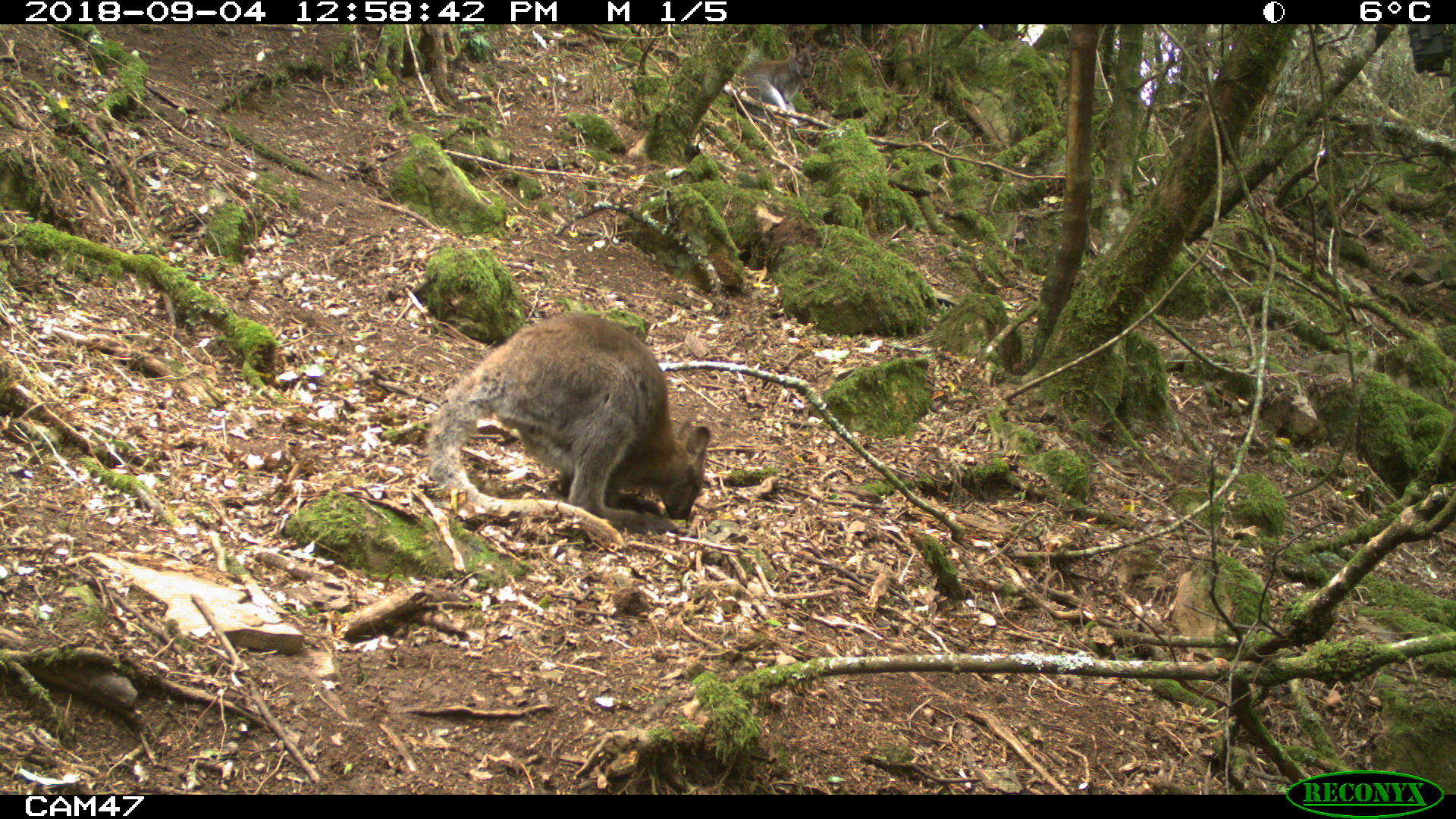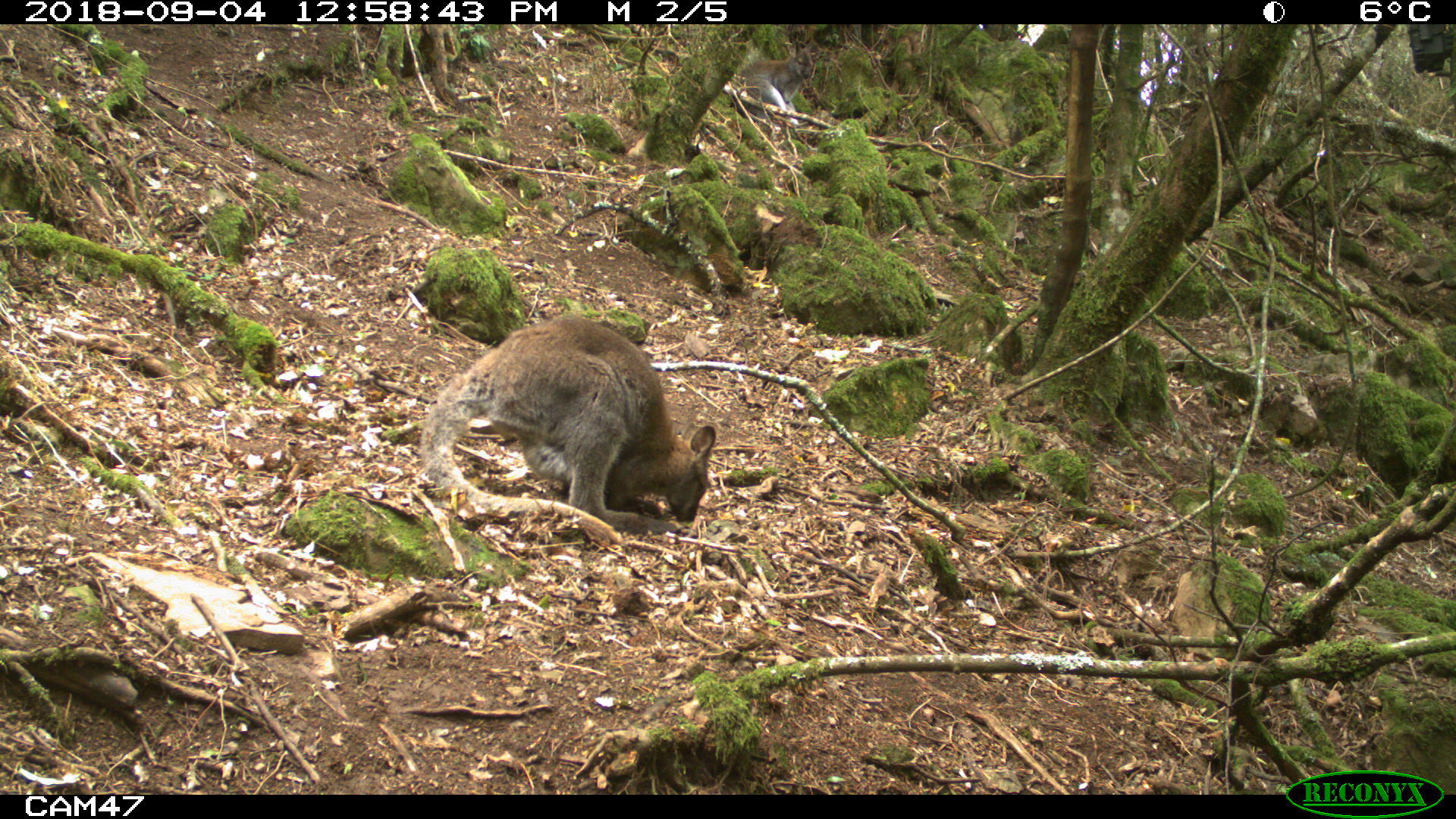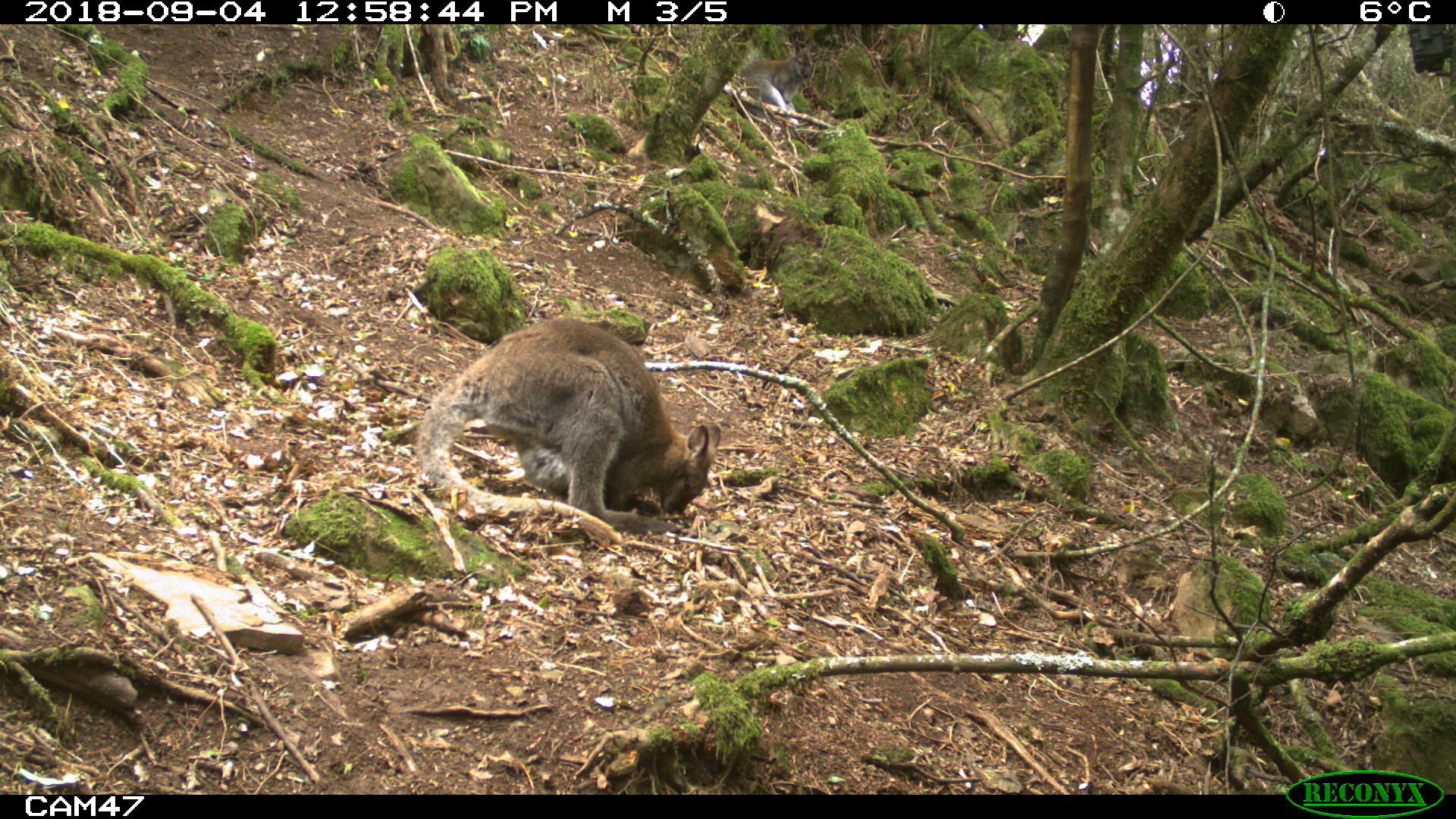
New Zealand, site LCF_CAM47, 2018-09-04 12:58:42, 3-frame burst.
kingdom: Animalia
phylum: Chordata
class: Mammalia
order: Diprotodontia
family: Macropodidae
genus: Notamacropus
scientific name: Notamacropus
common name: wallaby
Wallaby (Notamacropus).